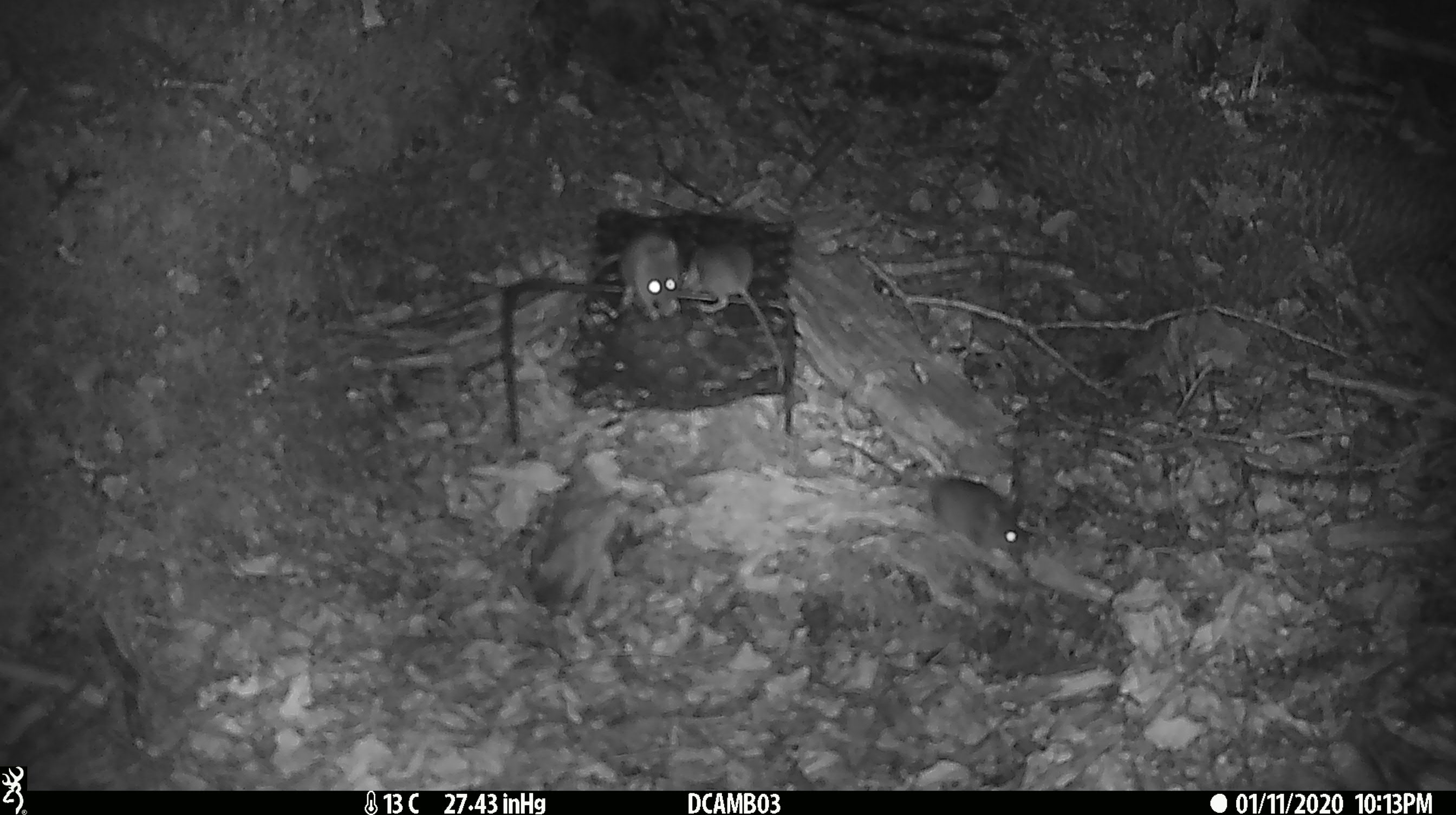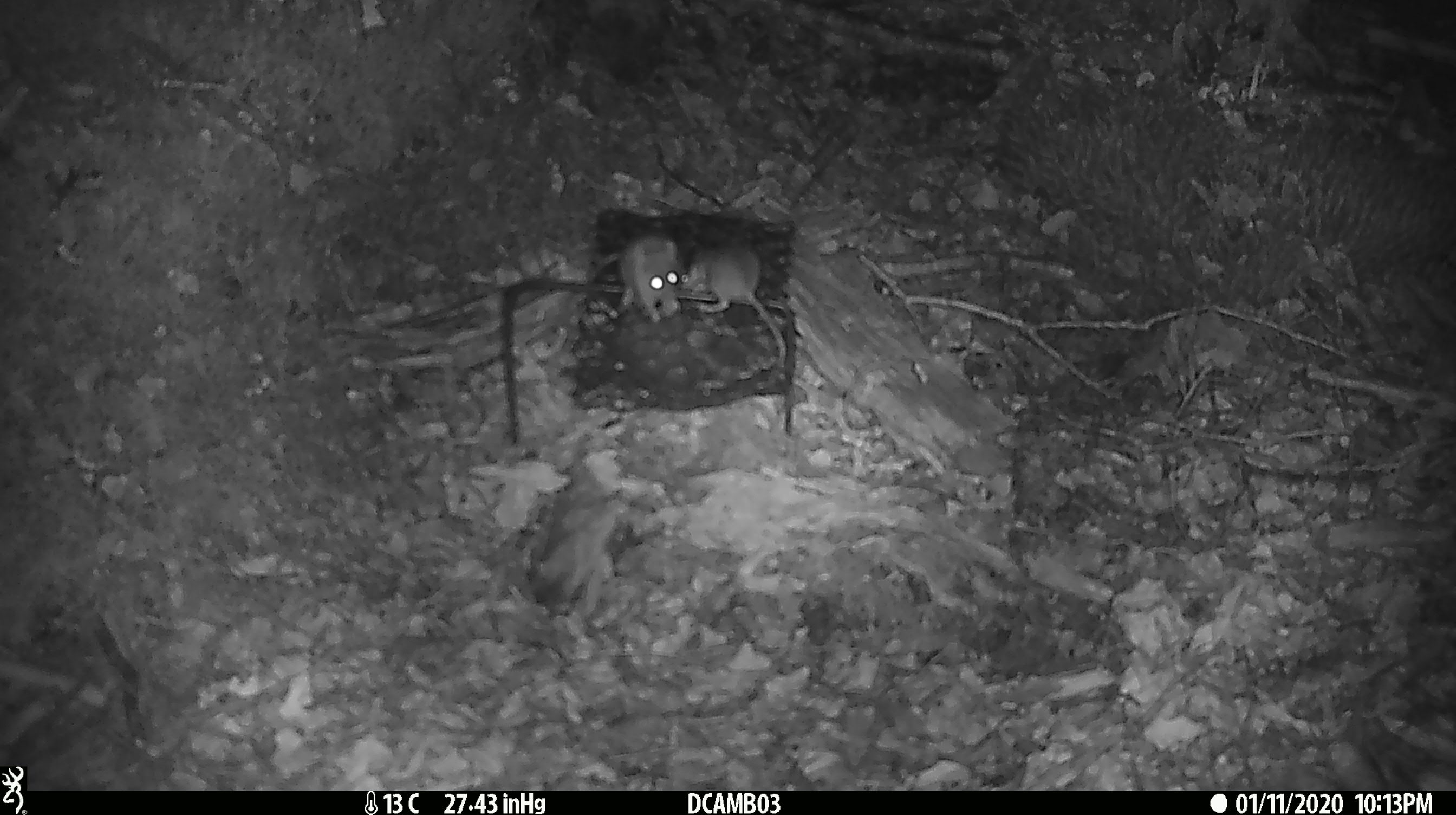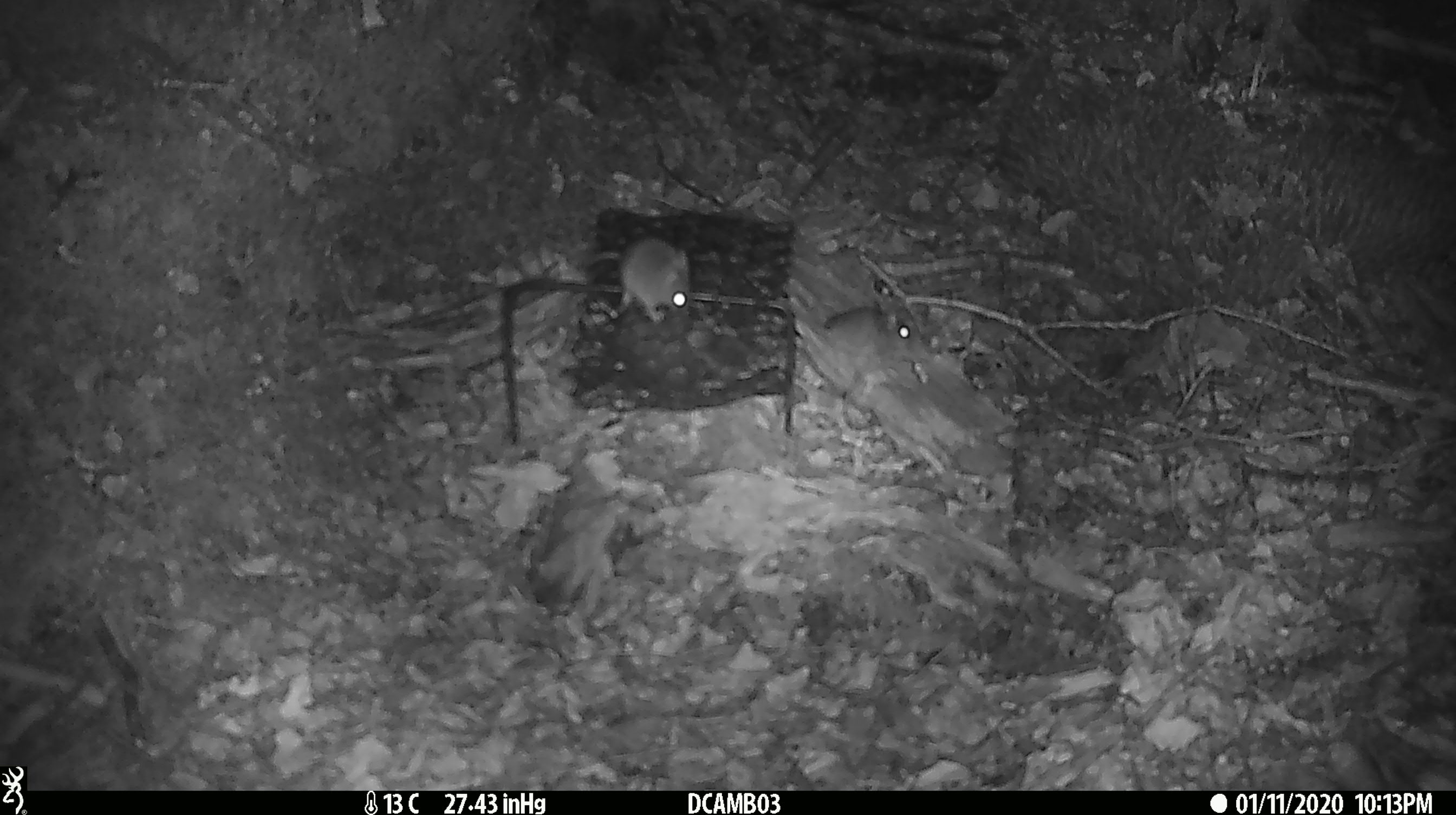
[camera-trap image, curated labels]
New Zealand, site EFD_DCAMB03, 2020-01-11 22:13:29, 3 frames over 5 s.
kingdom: Animalia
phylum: Chordata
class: Mammalia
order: Rodentia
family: Muridae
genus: Mus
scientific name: Mus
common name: mouse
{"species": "mouse (Mus)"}